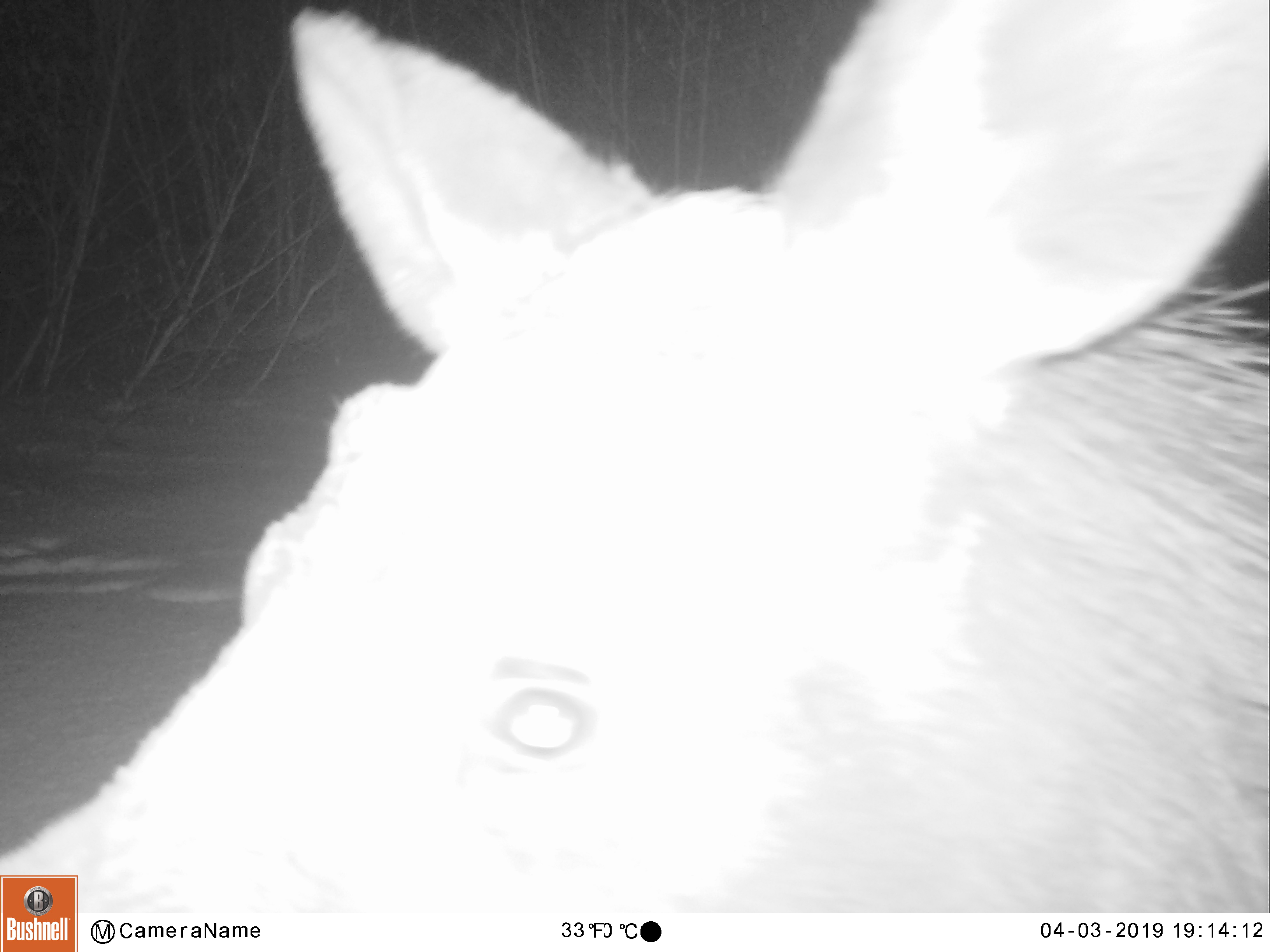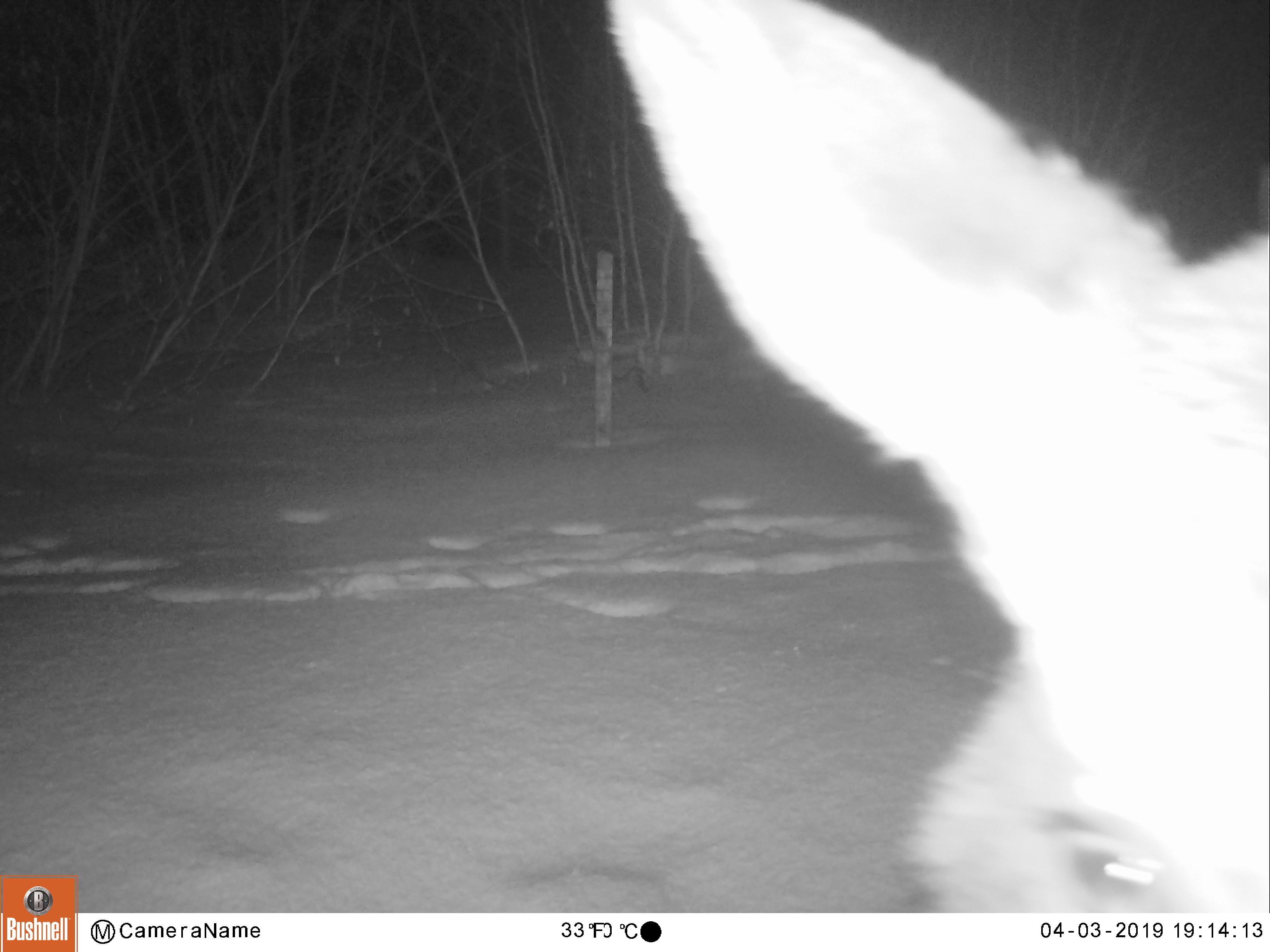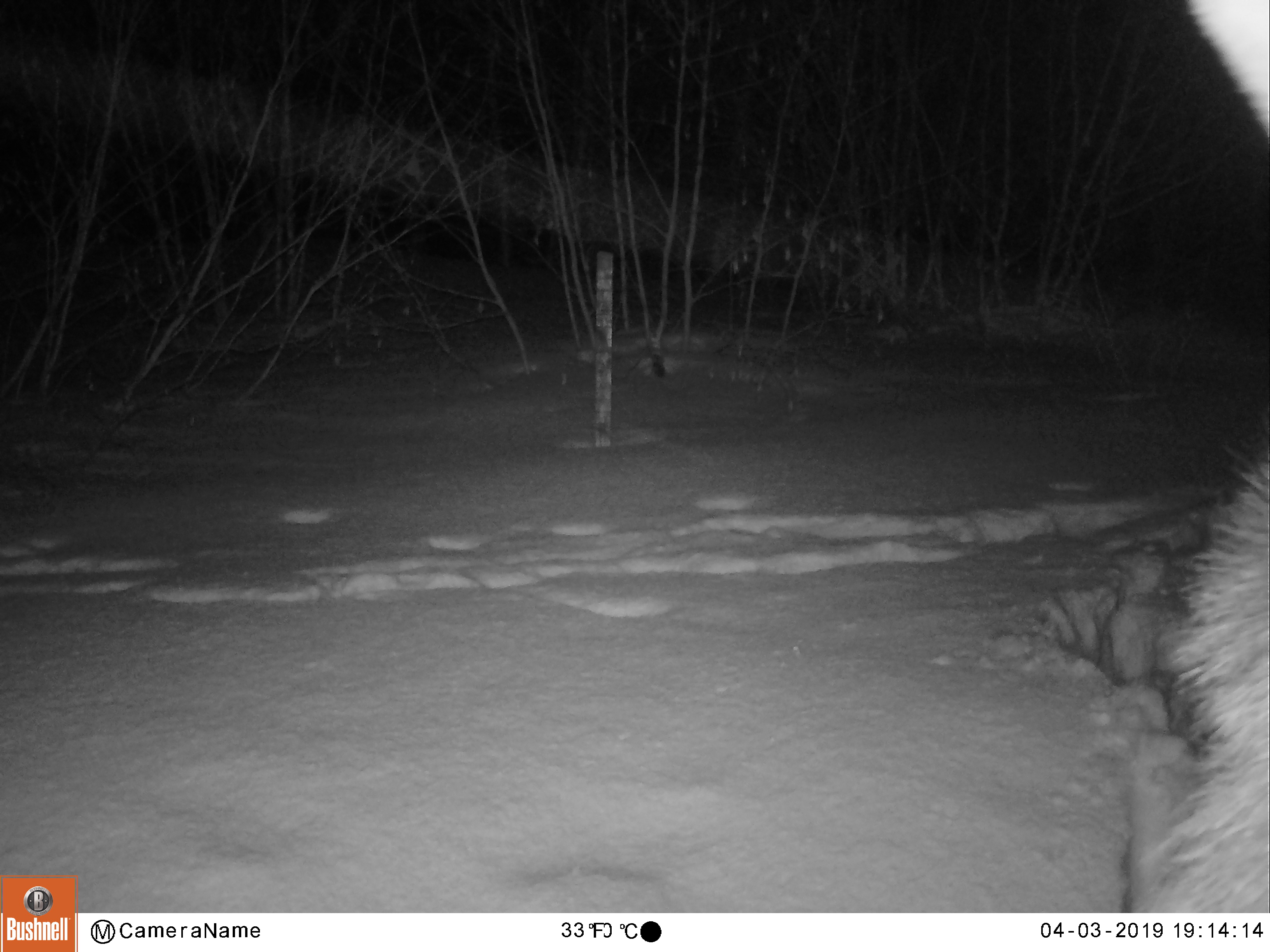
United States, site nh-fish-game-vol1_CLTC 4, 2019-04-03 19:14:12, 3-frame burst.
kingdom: Animalia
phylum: Chordata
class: Mammalia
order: Artiodactyla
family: Cervidae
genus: Alces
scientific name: Alces alces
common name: moose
Moose (Alces alces).